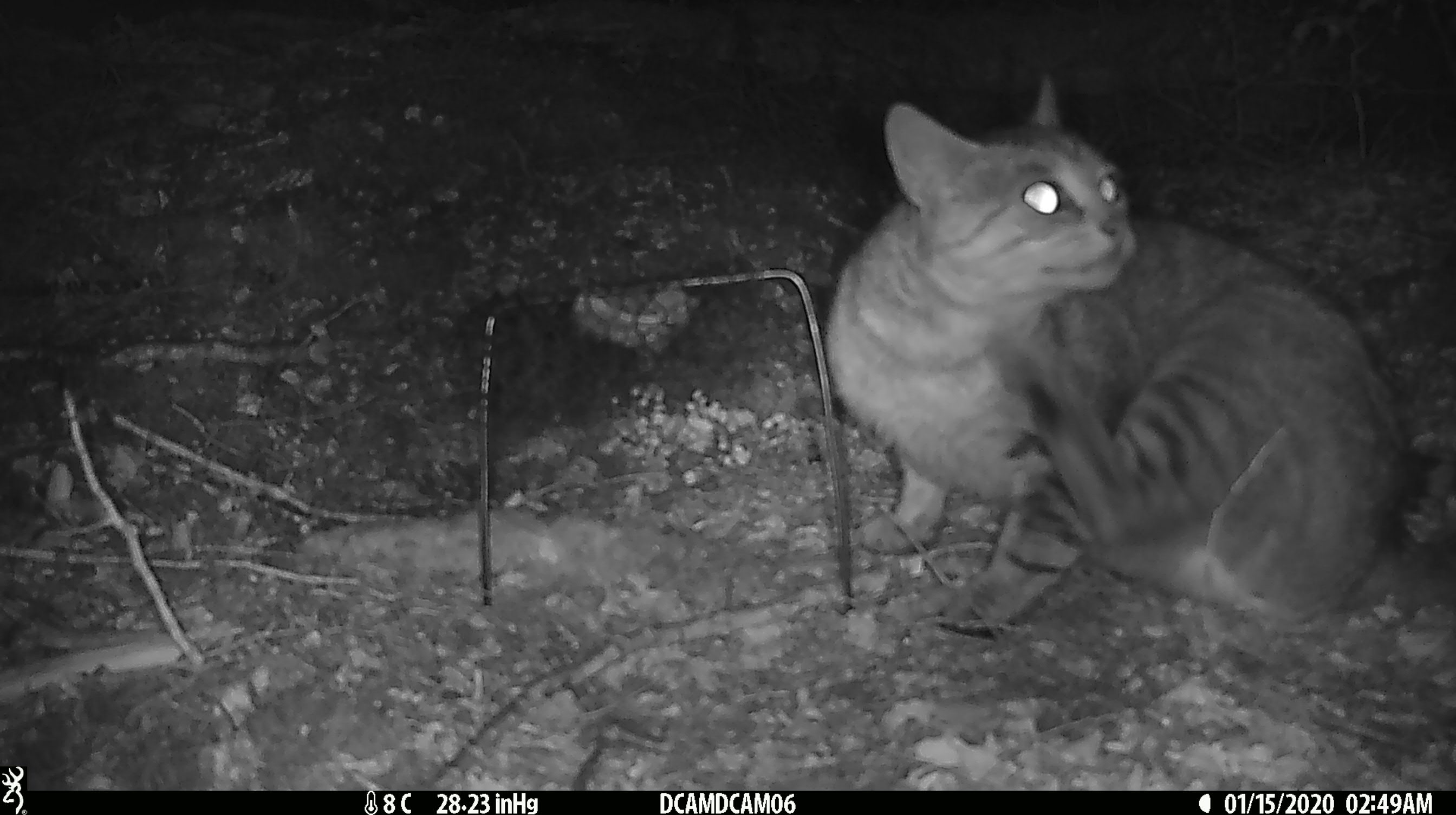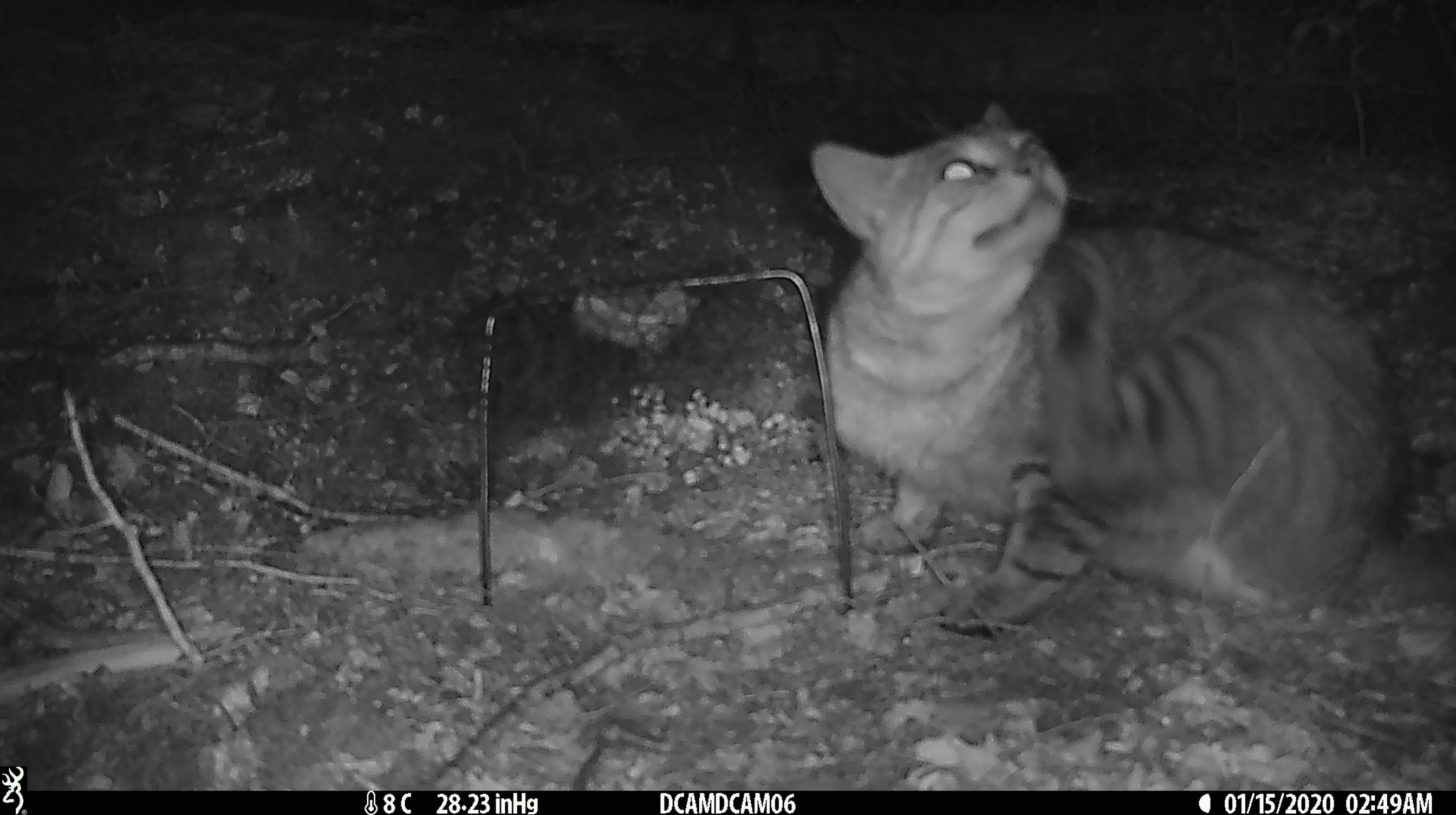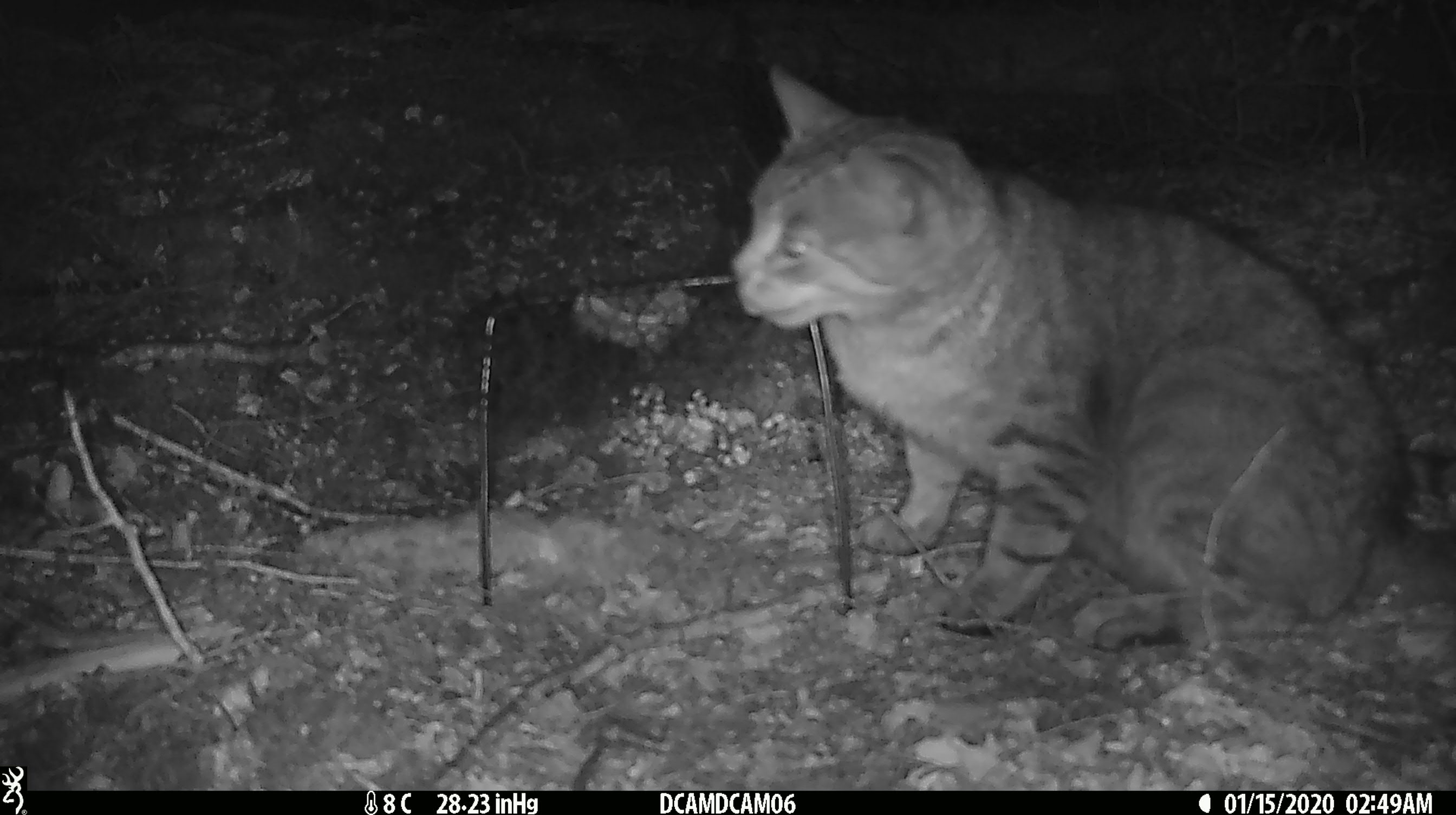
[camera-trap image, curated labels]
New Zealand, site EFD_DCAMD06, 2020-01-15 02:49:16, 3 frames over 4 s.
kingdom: Animalia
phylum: Chordata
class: Mammalia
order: Carnivora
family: Felidae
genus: Felis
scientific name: Felis catus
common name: domestic cat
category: cat